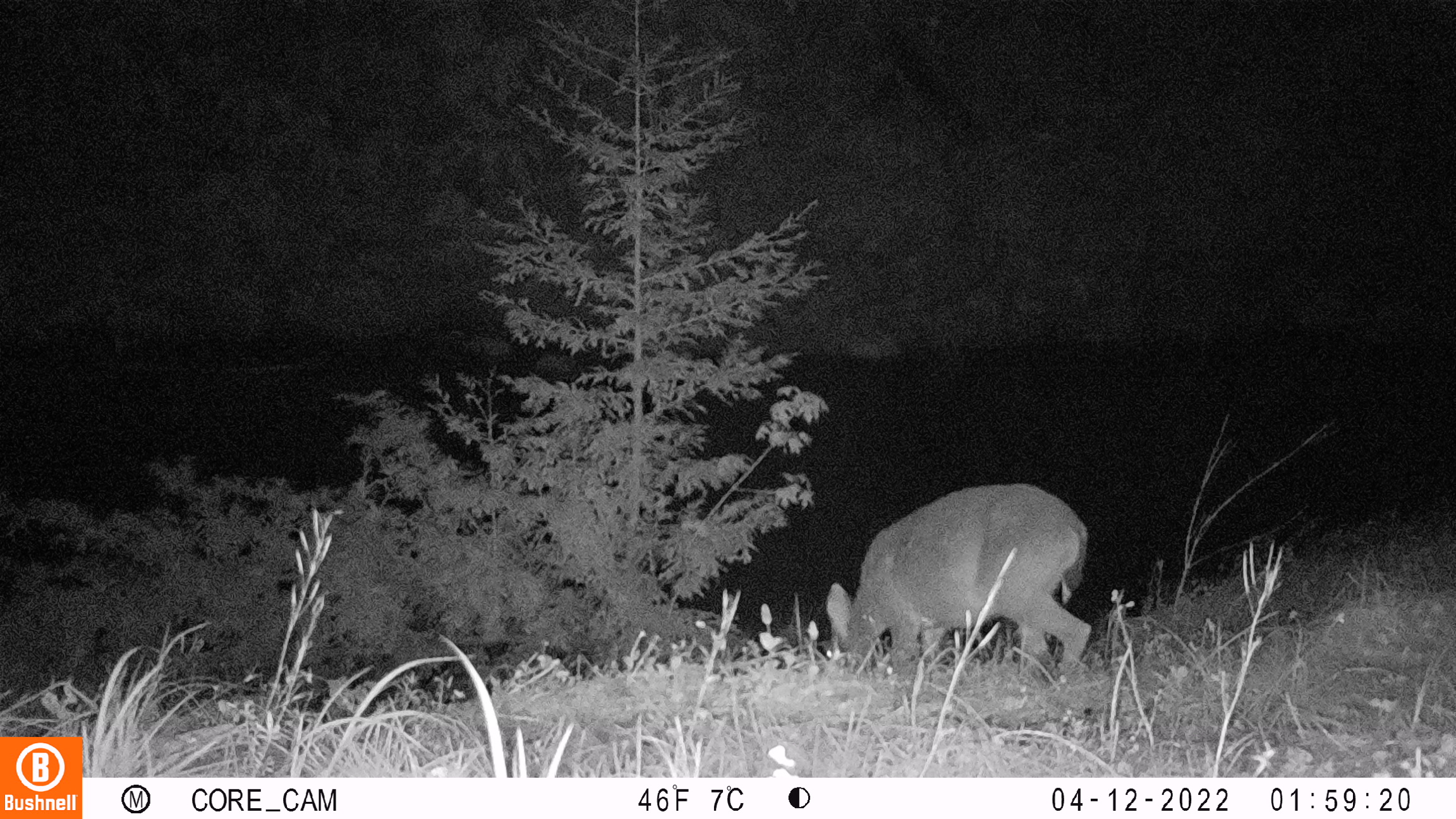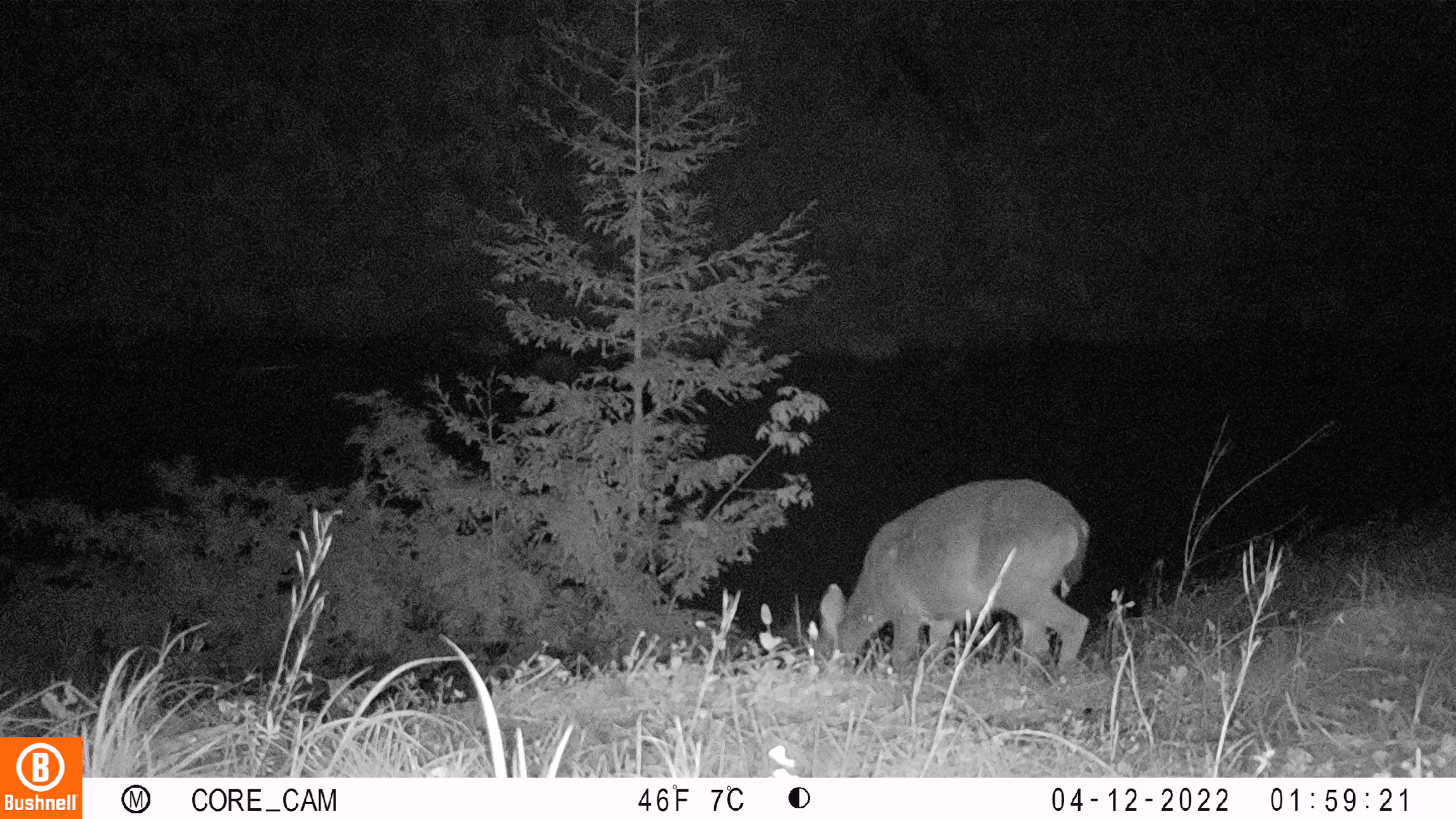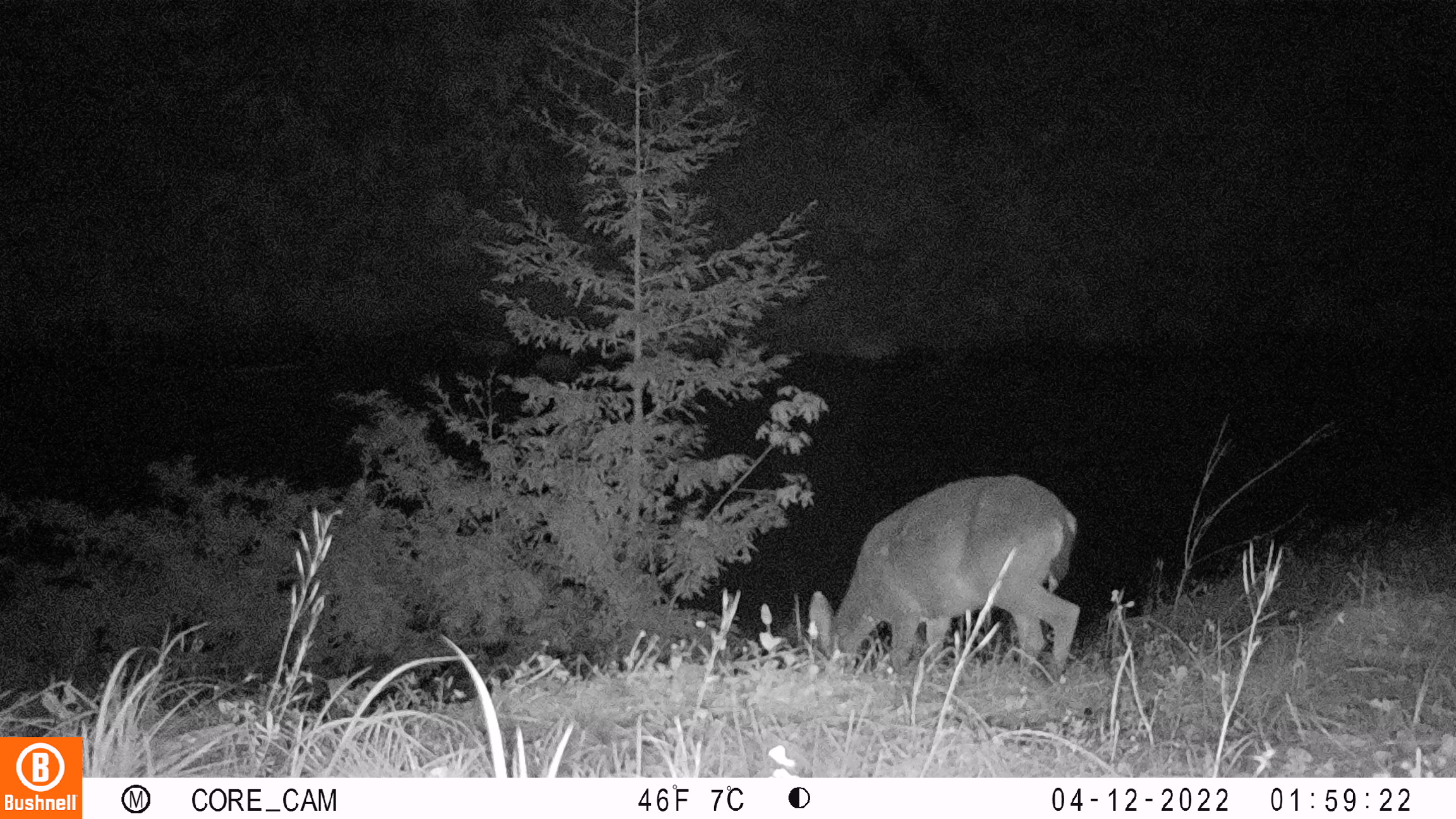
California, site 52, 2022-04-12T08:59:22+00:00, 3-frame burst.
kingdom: Animalia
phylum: Chordata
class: Mammalia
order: Artiodactyla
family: Cervidae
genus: Odocoileus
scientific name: Odocoileus hemionus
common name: mule deer